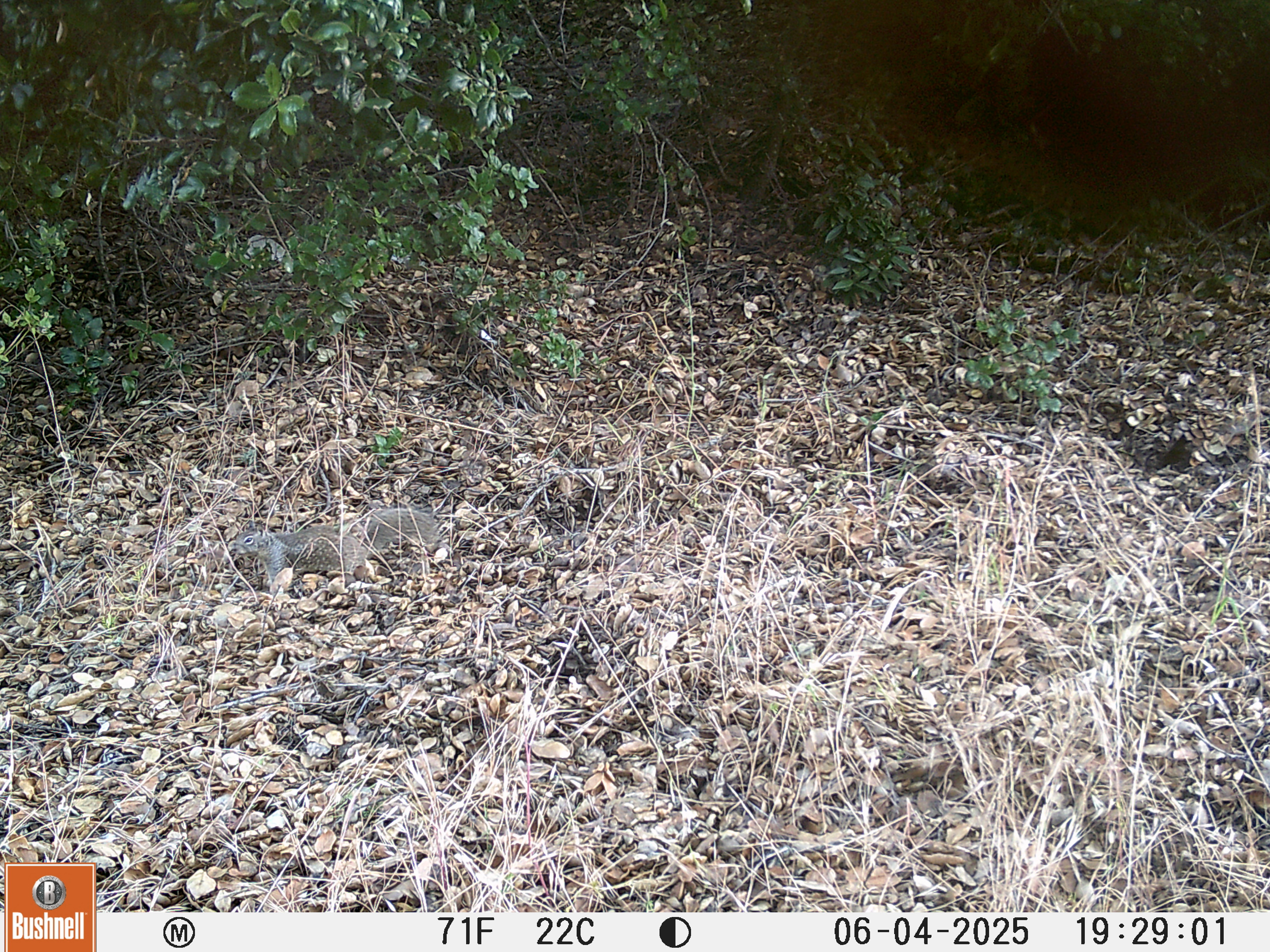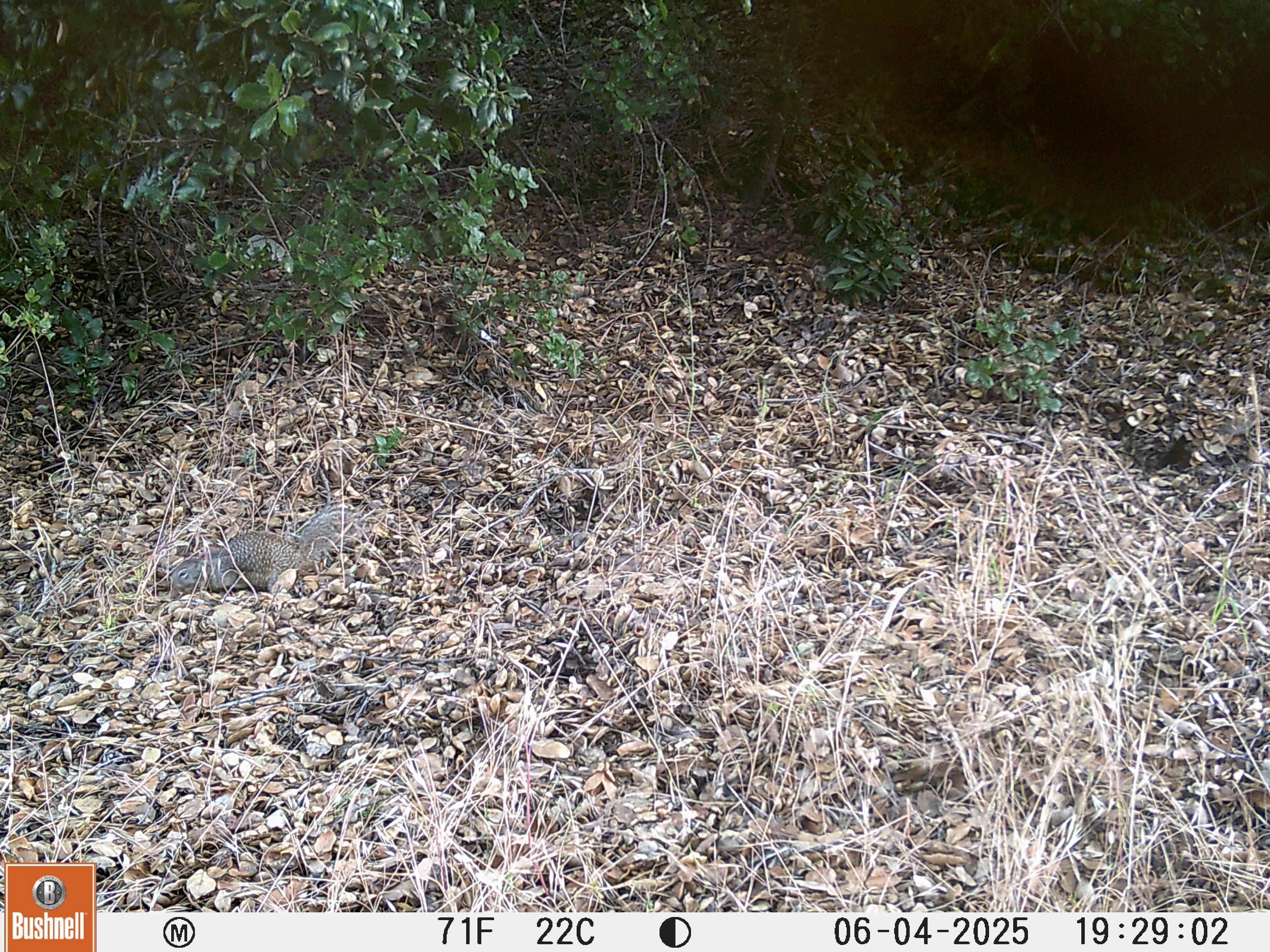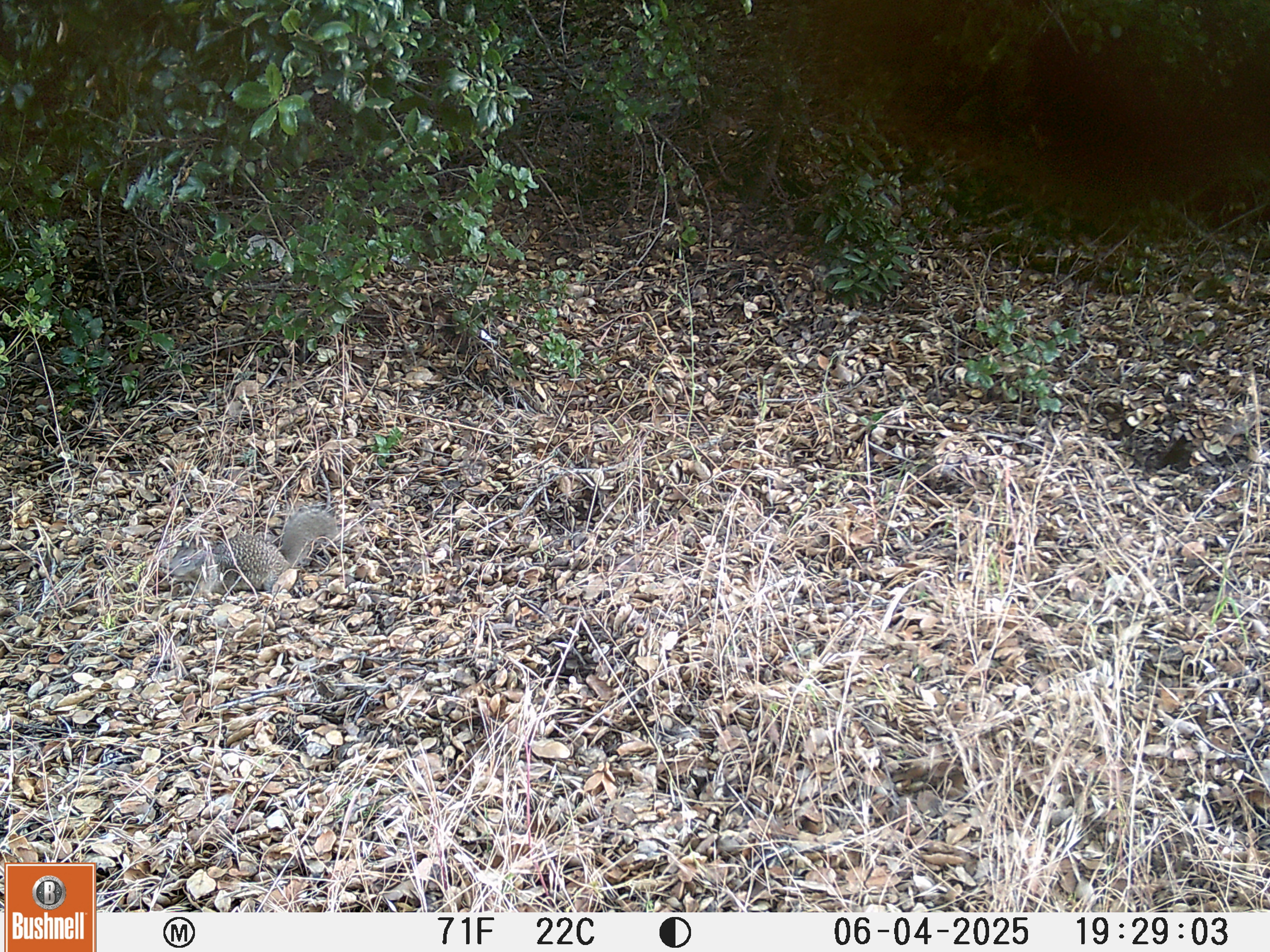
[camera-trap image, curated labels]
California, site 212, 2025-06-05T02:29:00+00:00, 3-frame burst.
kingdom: Animalia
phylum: Chordata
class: Mammalia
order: Rodentia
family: Sciuridae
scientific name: Sciuridae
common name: squirrel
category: unknown squirrel